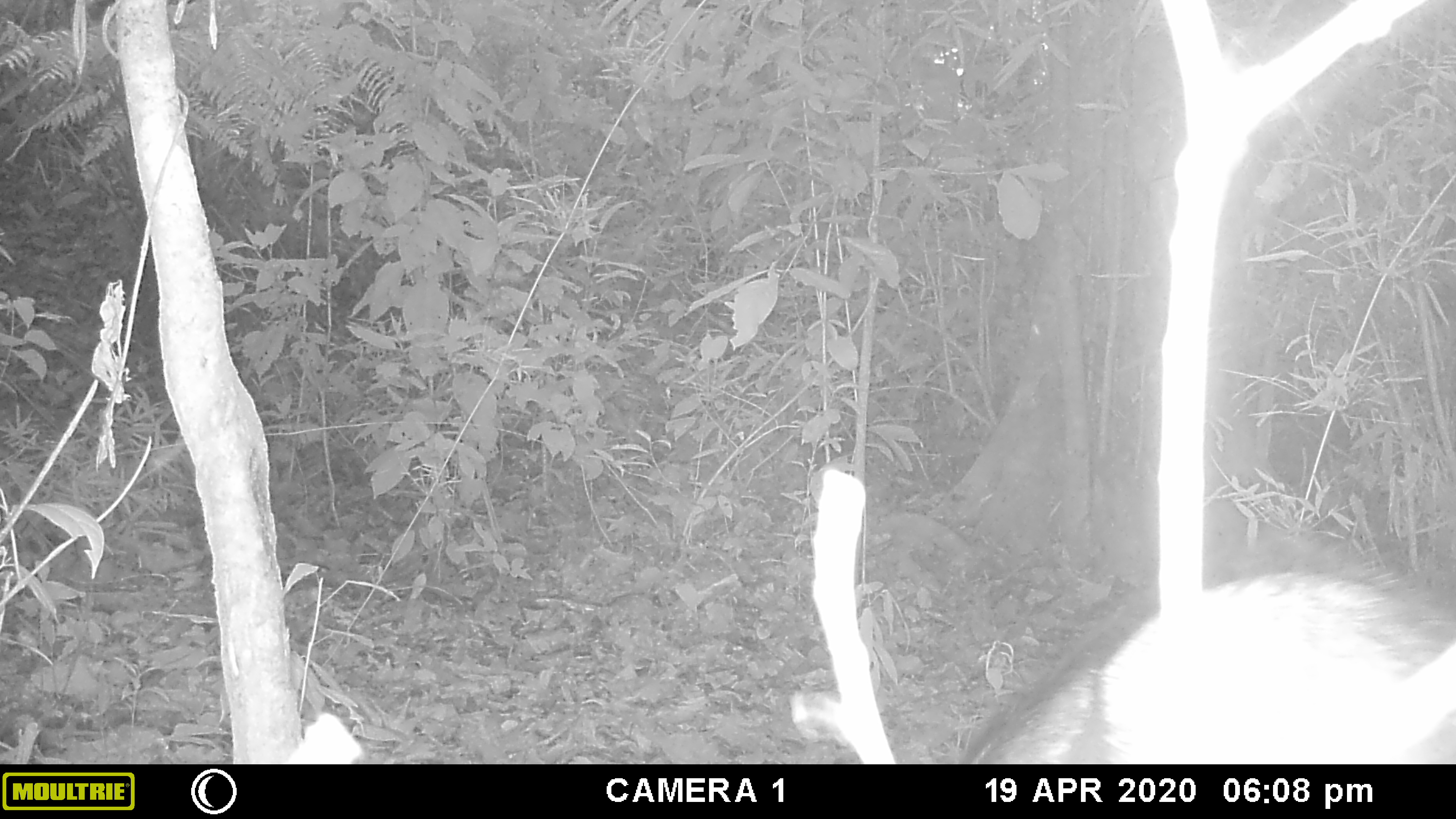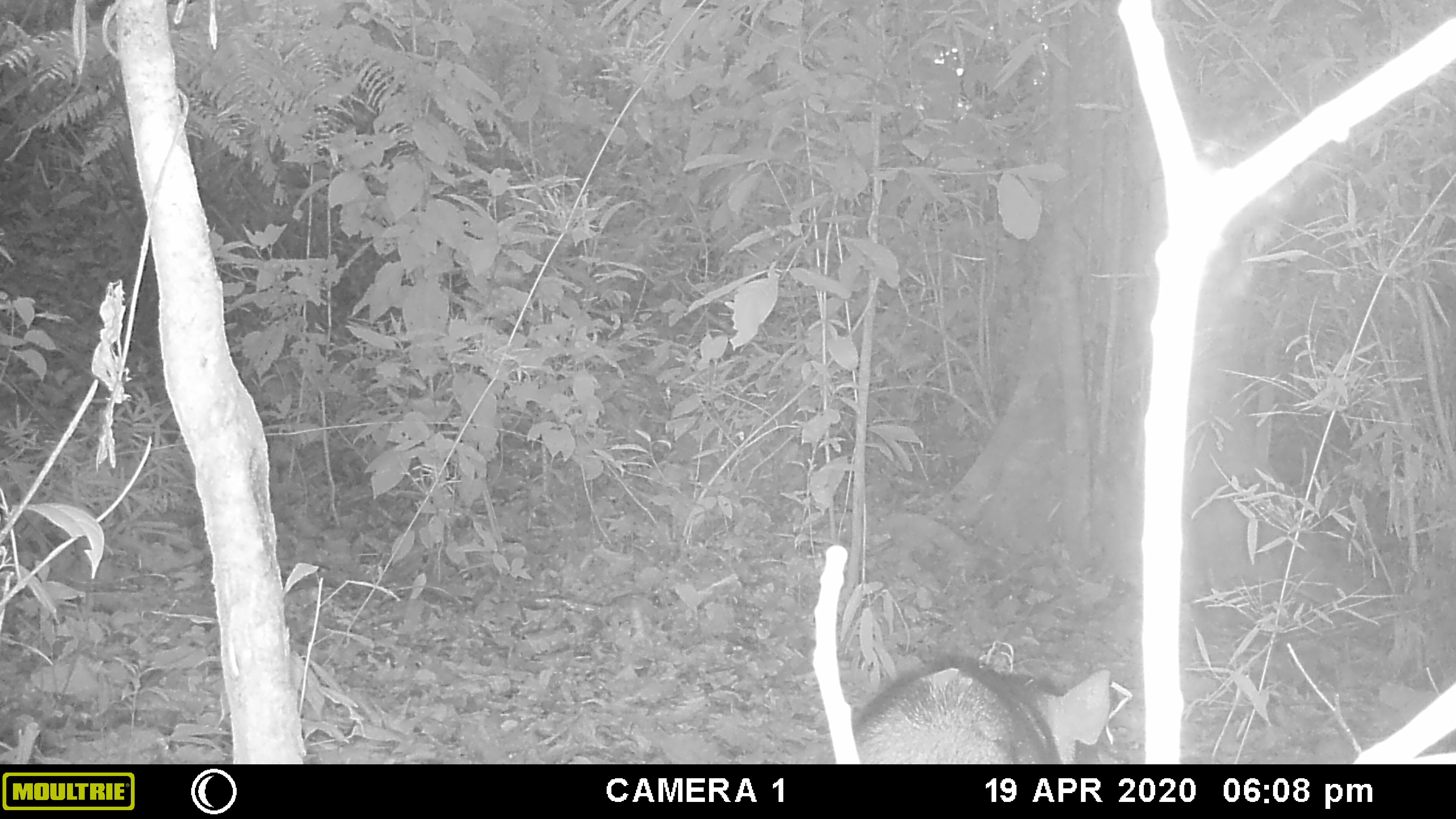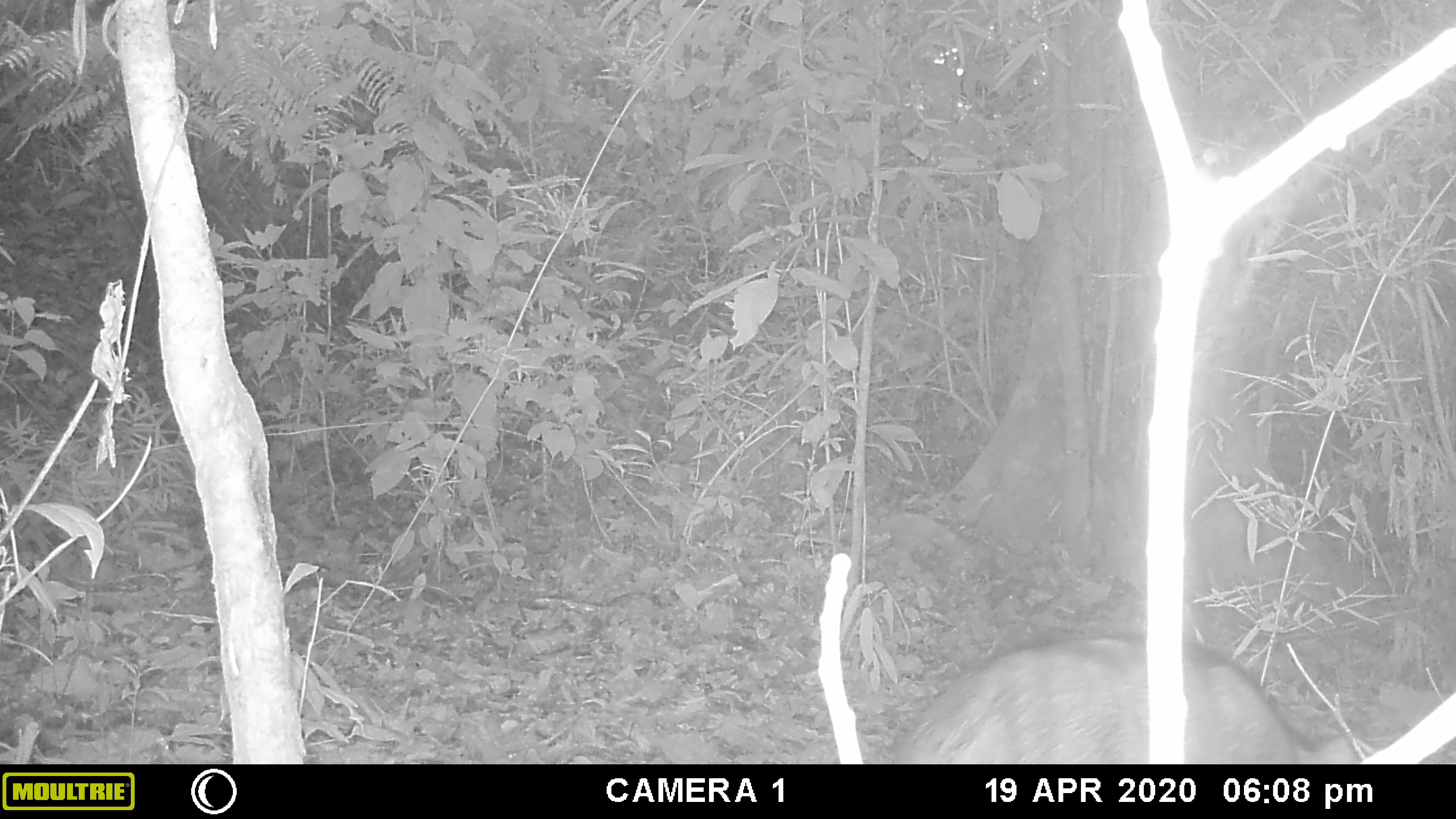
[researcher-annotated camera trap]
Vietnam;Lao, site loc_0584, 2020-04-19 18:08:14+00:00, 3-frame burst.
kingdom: Animalia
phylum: Chordata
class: Mammalia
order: Artiodactyla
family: Suidae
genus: Sus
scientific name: Sus scrofa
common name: eurasian wild pig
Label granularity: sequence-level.